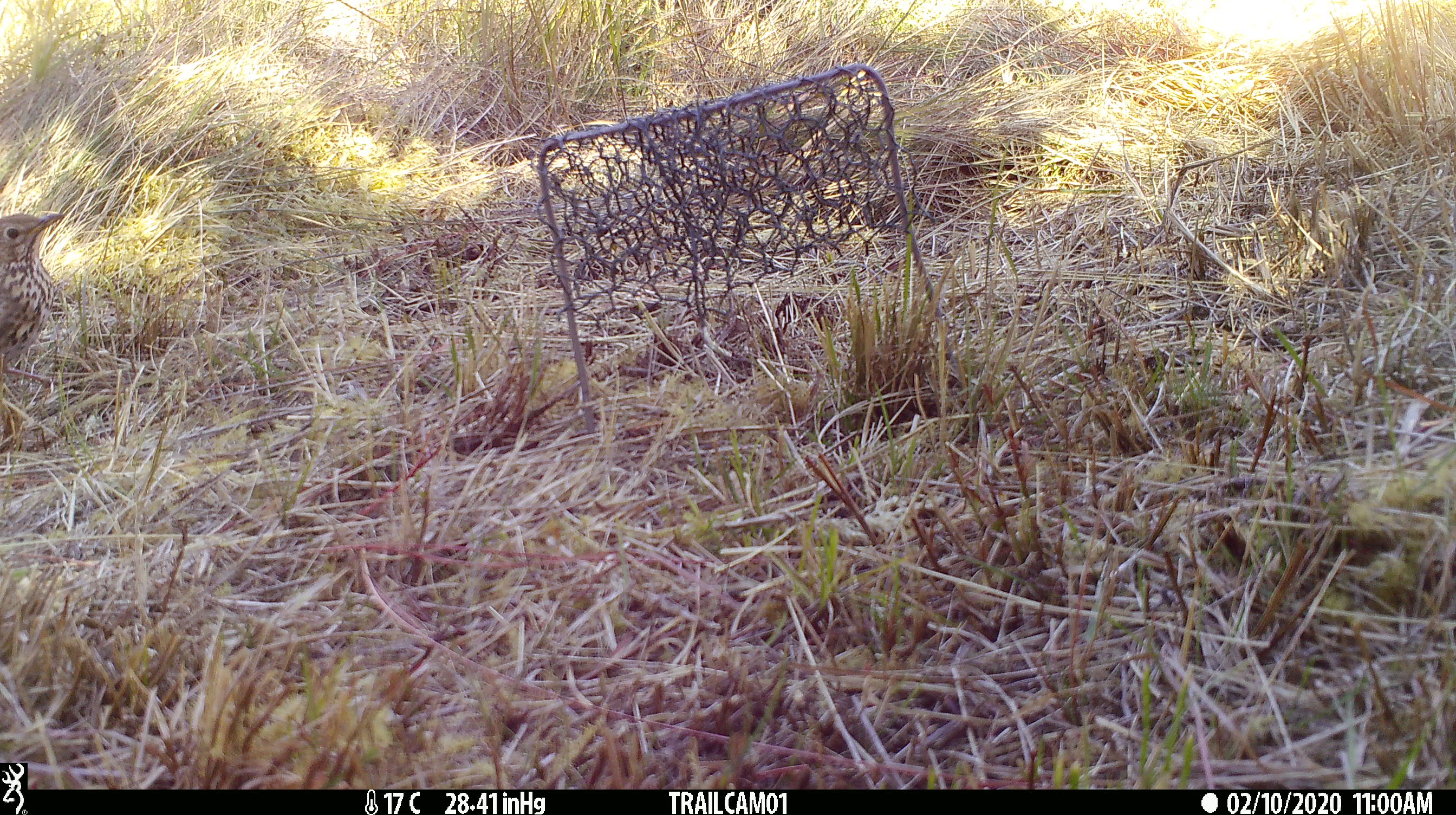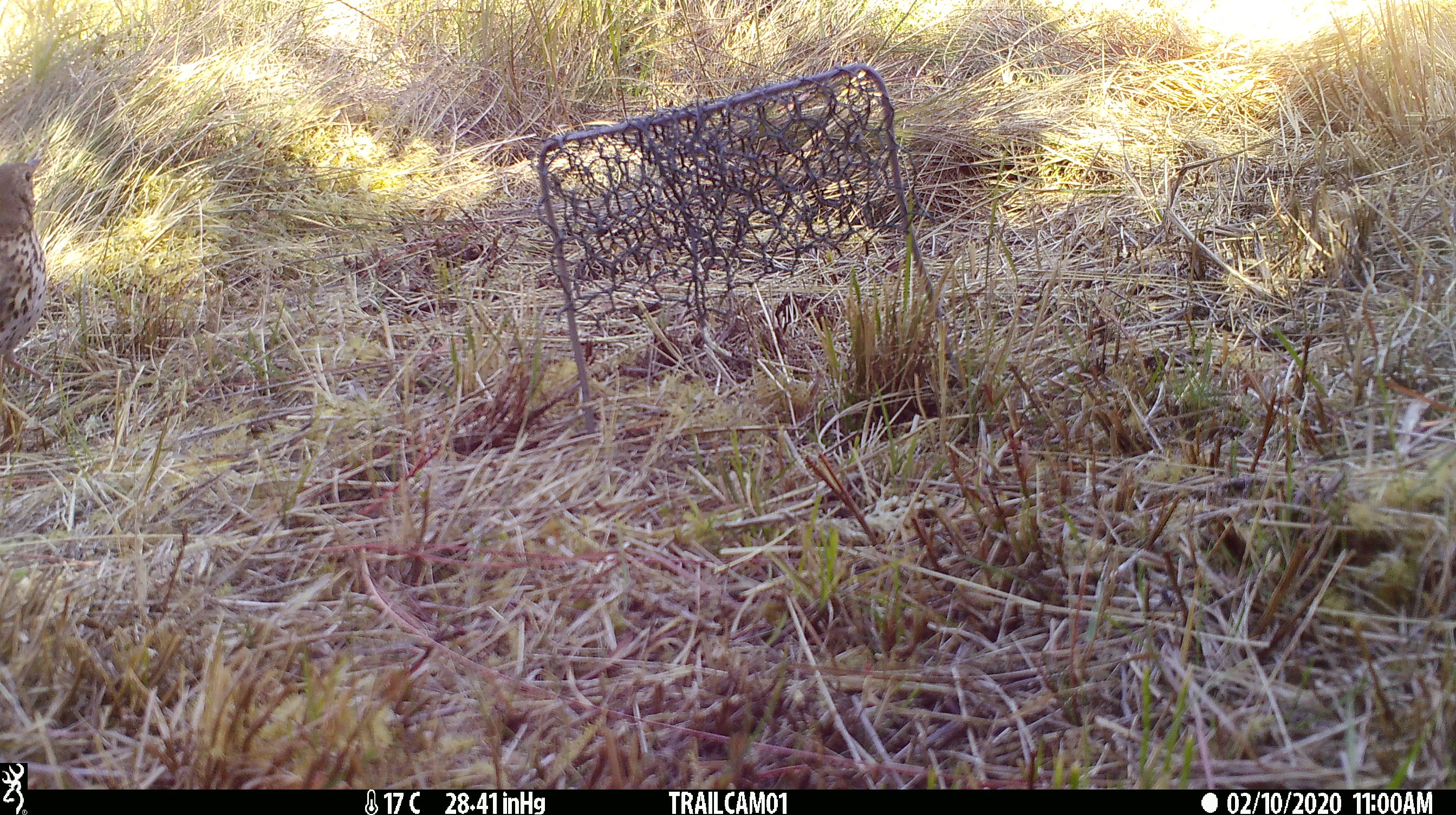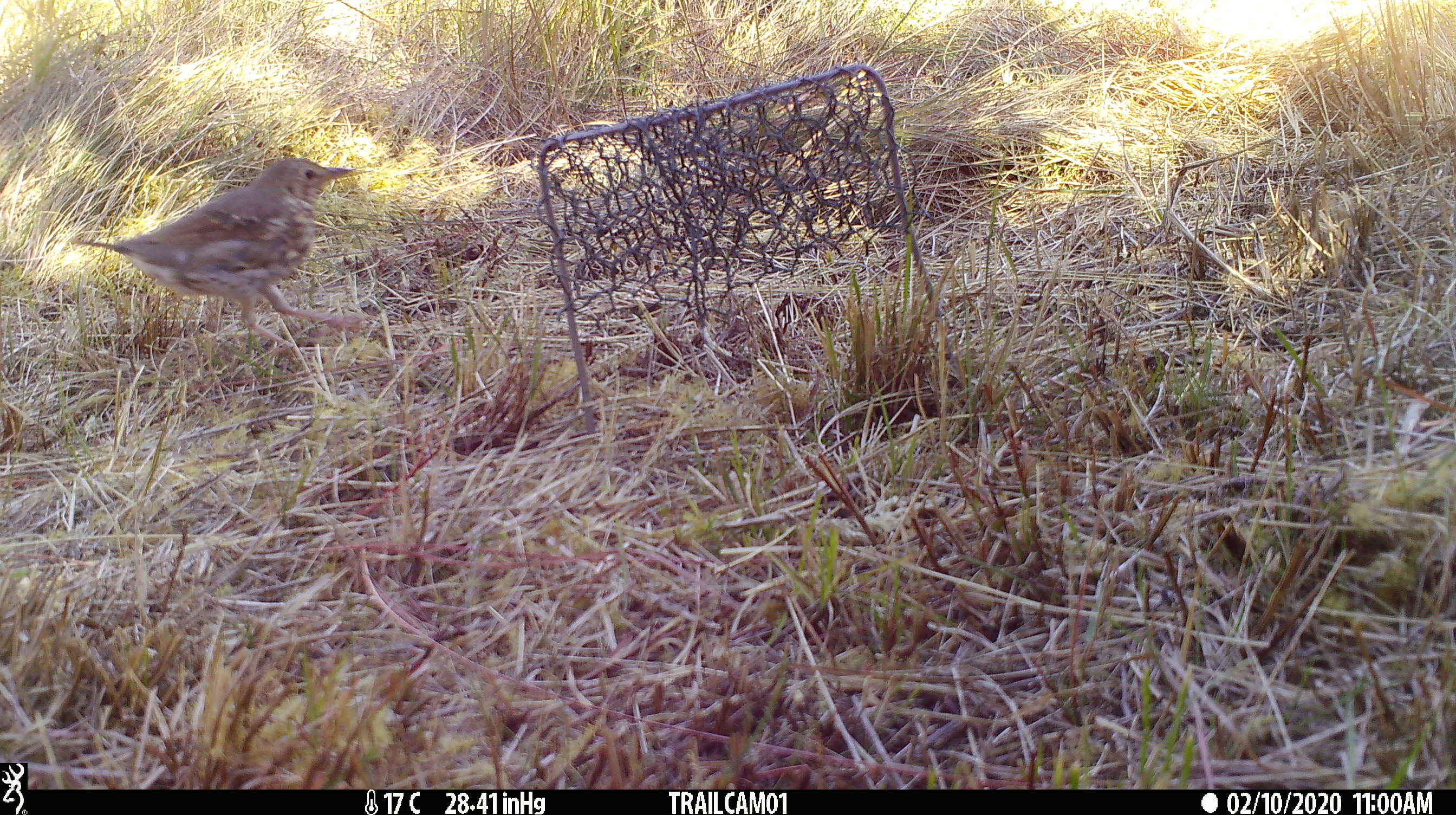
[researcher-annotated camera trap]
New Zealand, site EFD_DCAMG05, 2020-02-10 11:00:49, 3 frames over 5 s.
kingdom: Animalia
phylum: Chordata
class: Aves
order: Passeriformes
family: Turdidae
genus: Turdus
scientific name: Turdus philomelos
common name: song thrush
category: thrush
Thrush (song thrush) (Turdus philomelos).